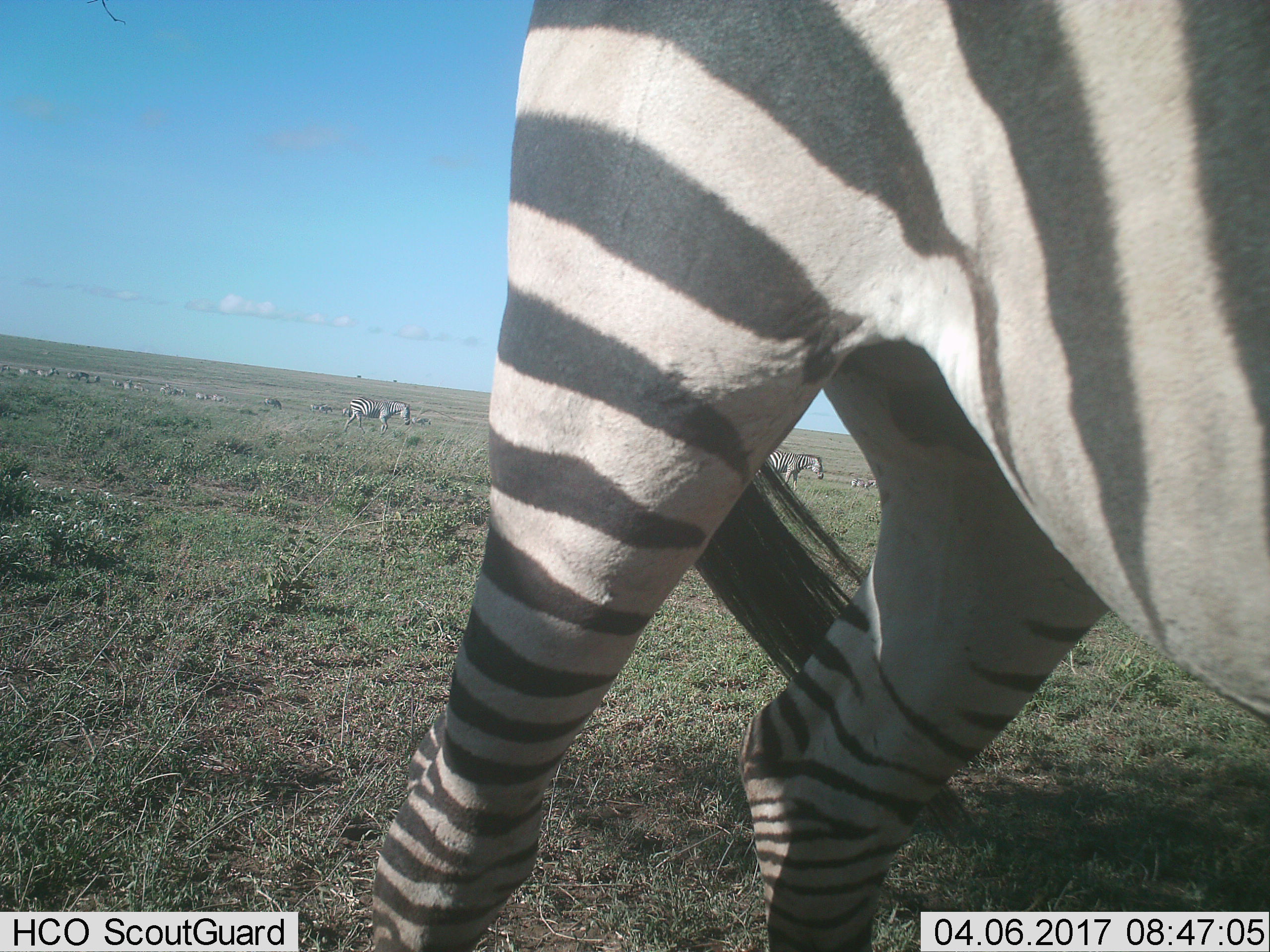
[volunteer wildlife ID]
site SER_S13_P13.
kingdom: Animalia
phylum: Chordata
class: Mammalia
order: Perissodactyla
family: Equidae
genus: Equus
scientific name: Equus quagga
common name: plains zebra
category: zebraplains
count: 5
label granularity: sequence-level